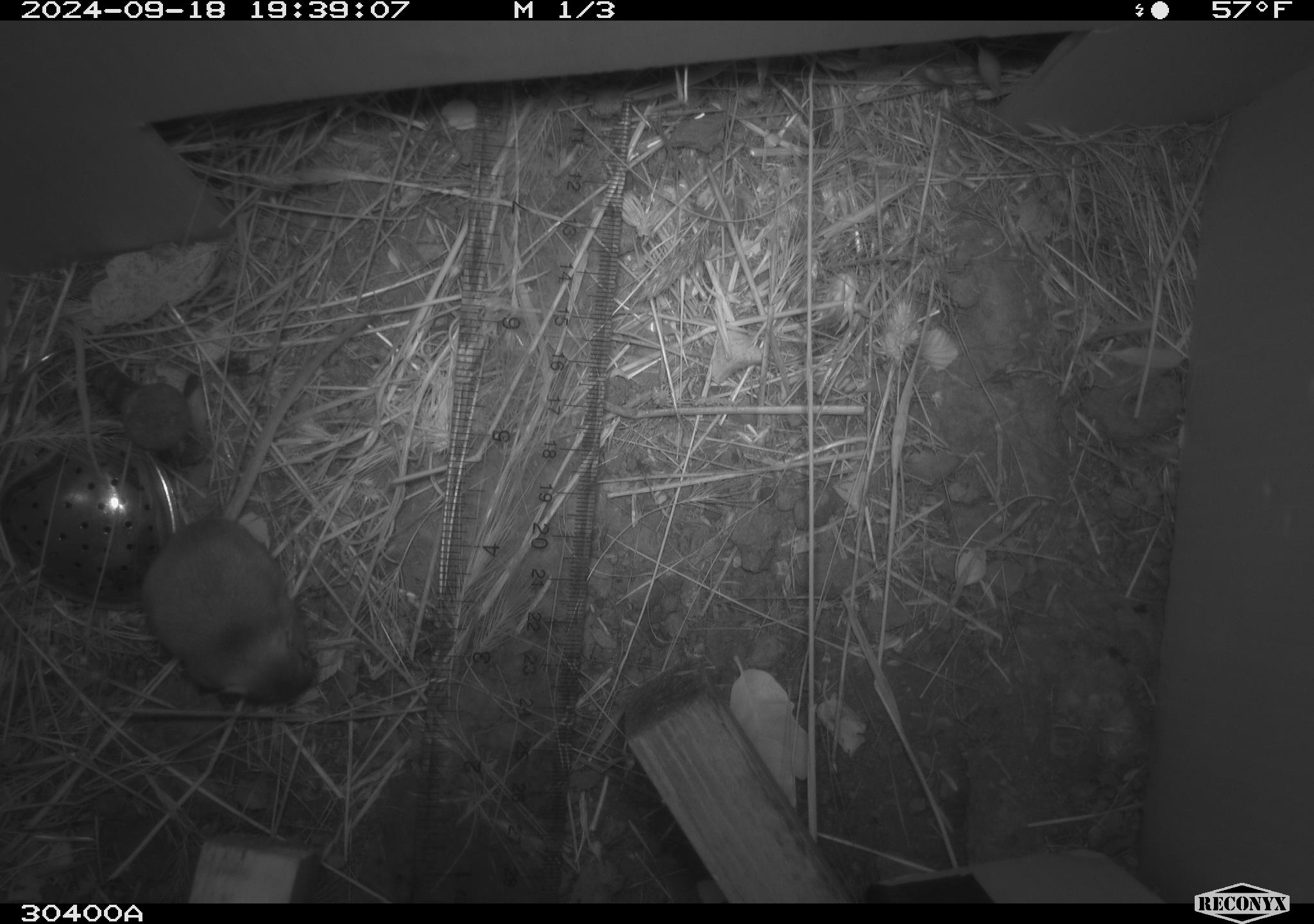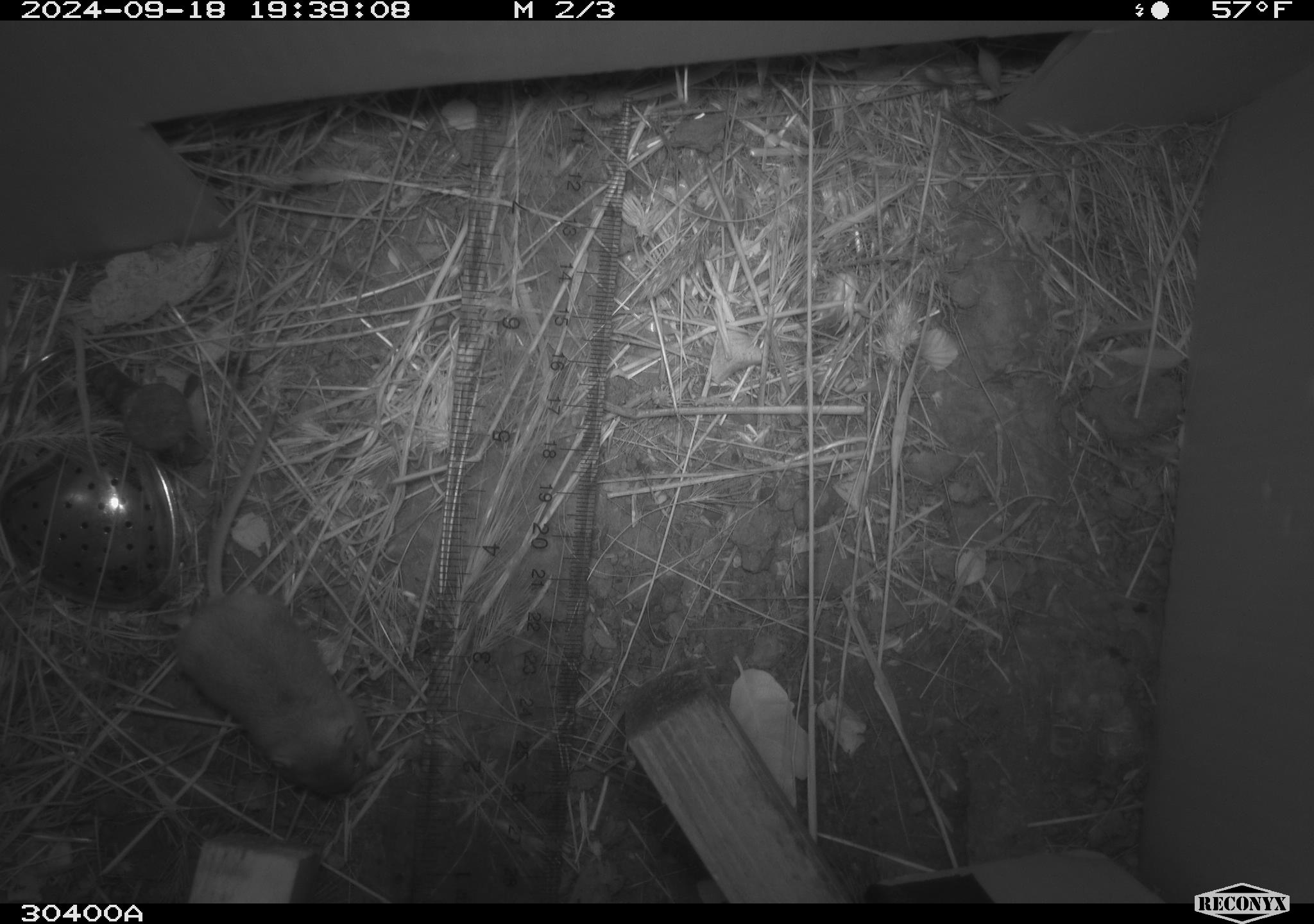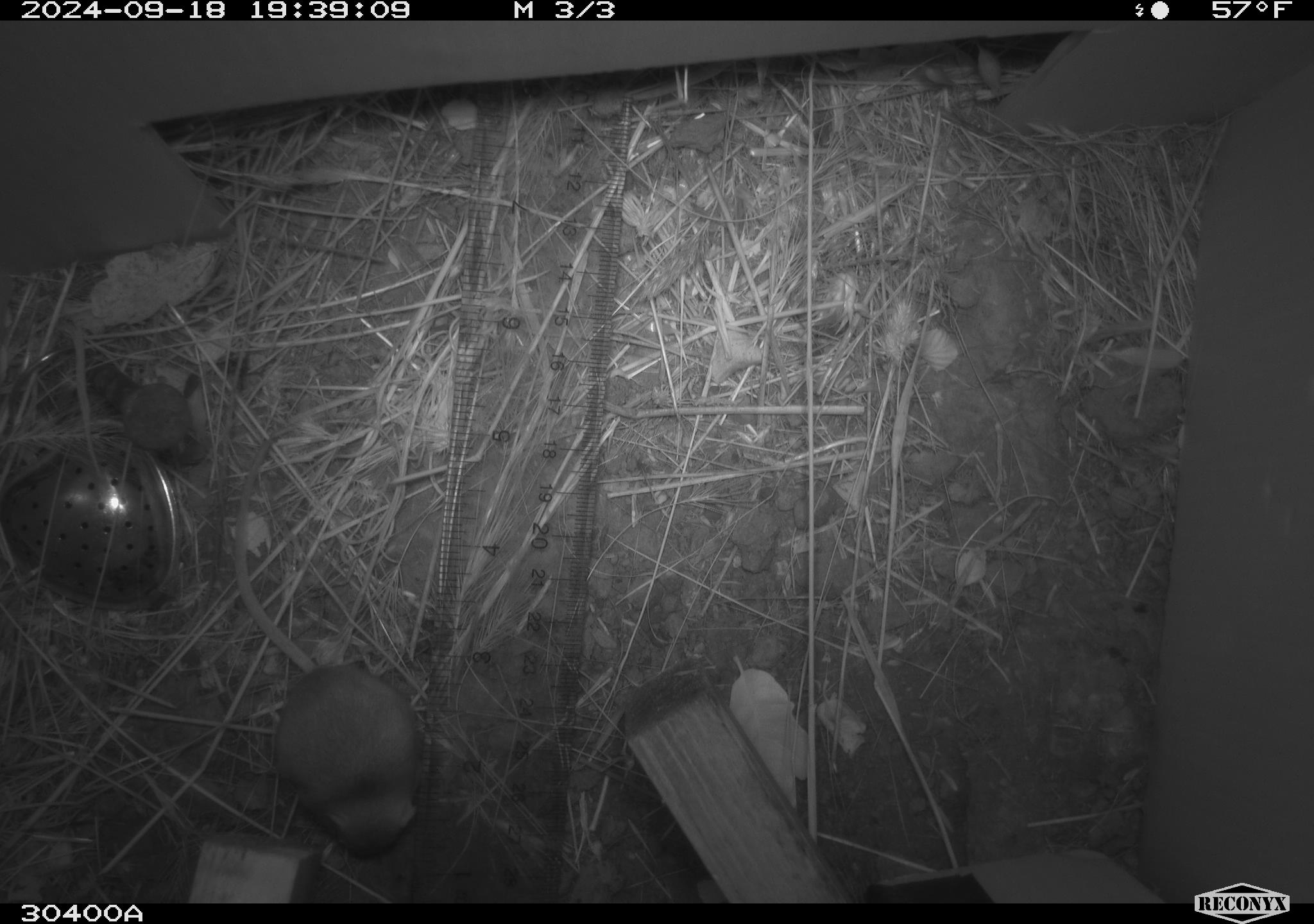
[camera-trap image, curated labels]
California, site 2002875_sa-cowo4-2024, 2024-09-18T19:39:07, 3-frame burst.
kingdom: Animalia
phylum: Chordata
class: Mammalia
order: Rodentia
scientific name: Rodentia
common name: mouse species